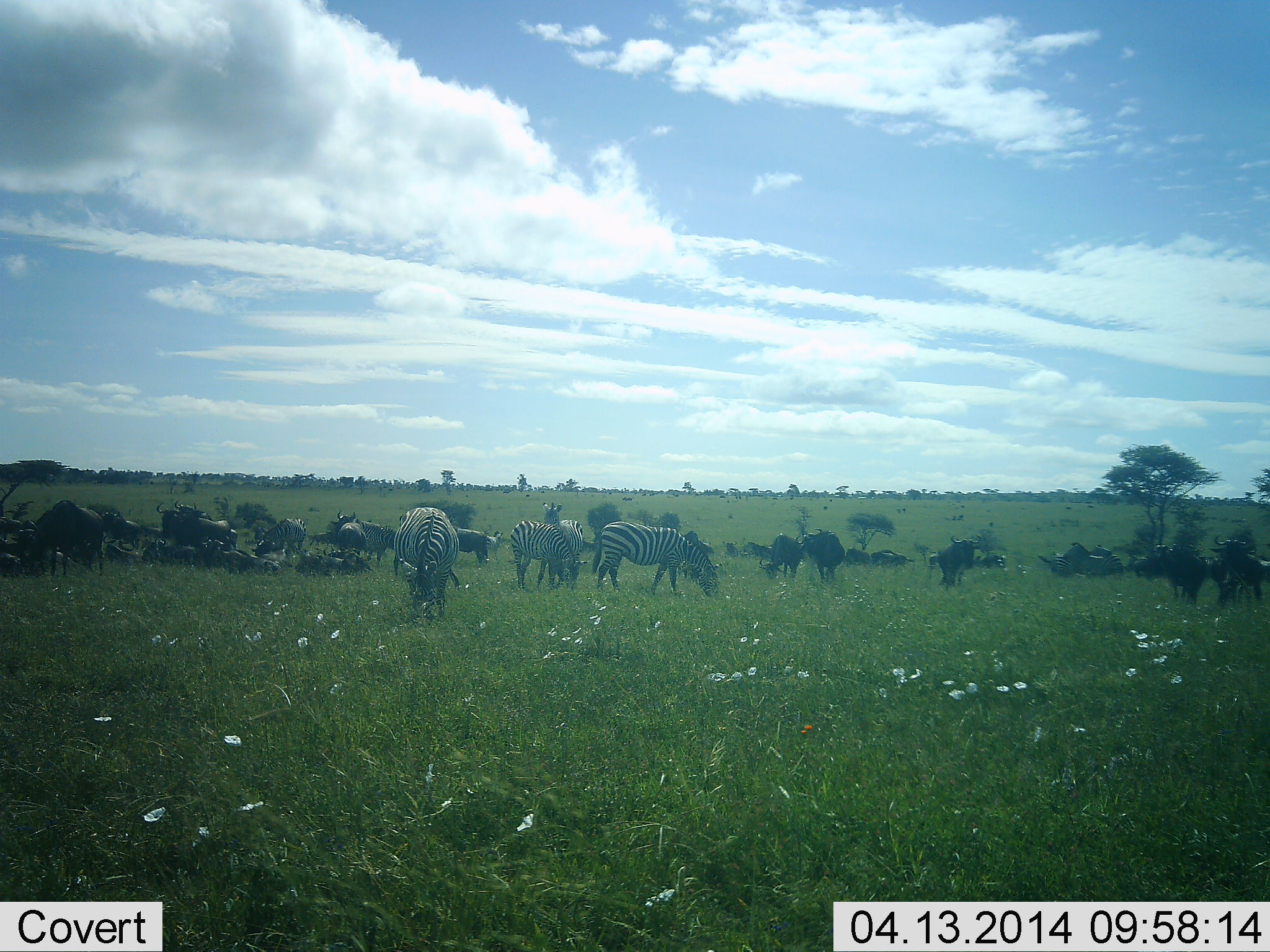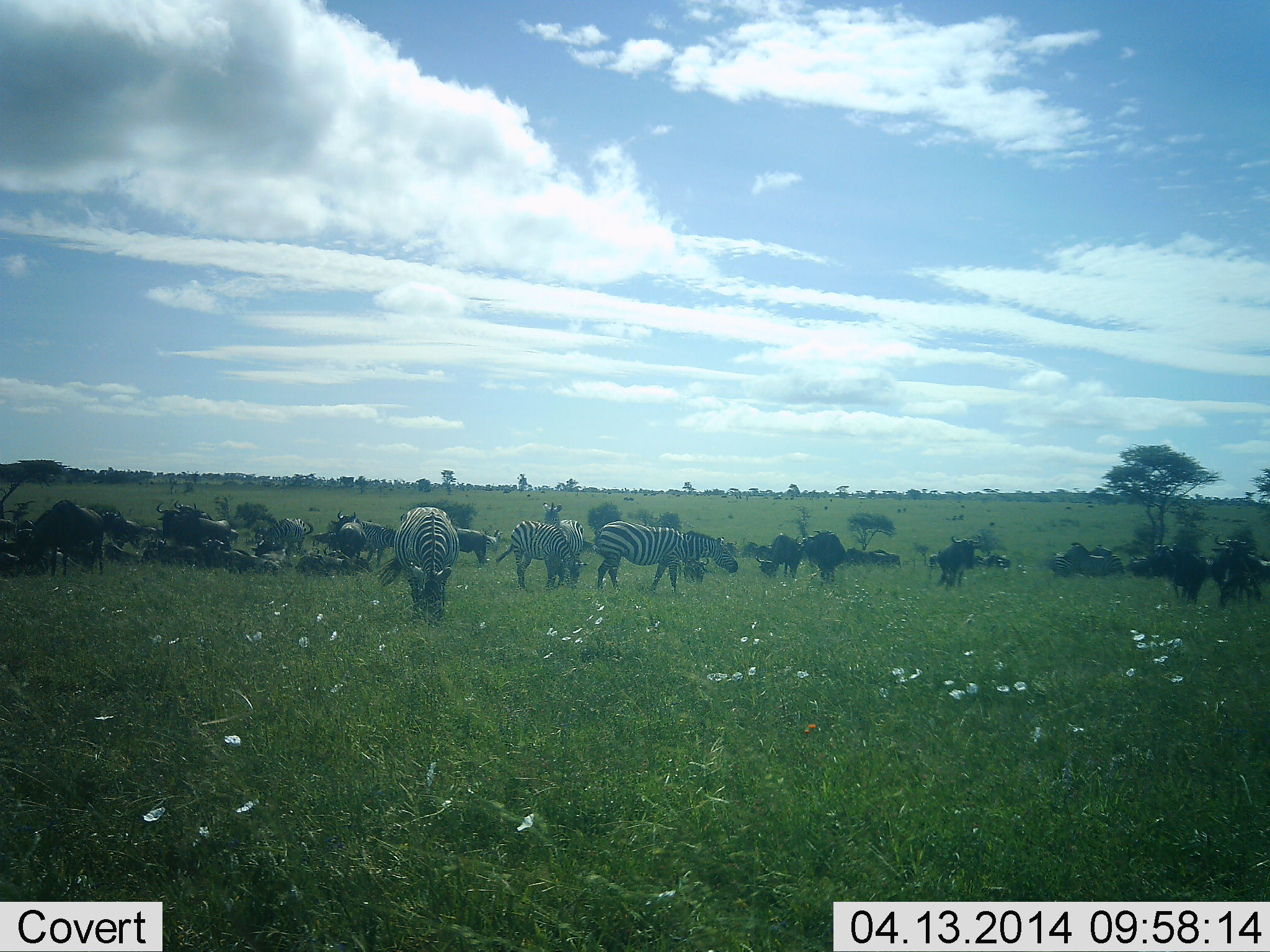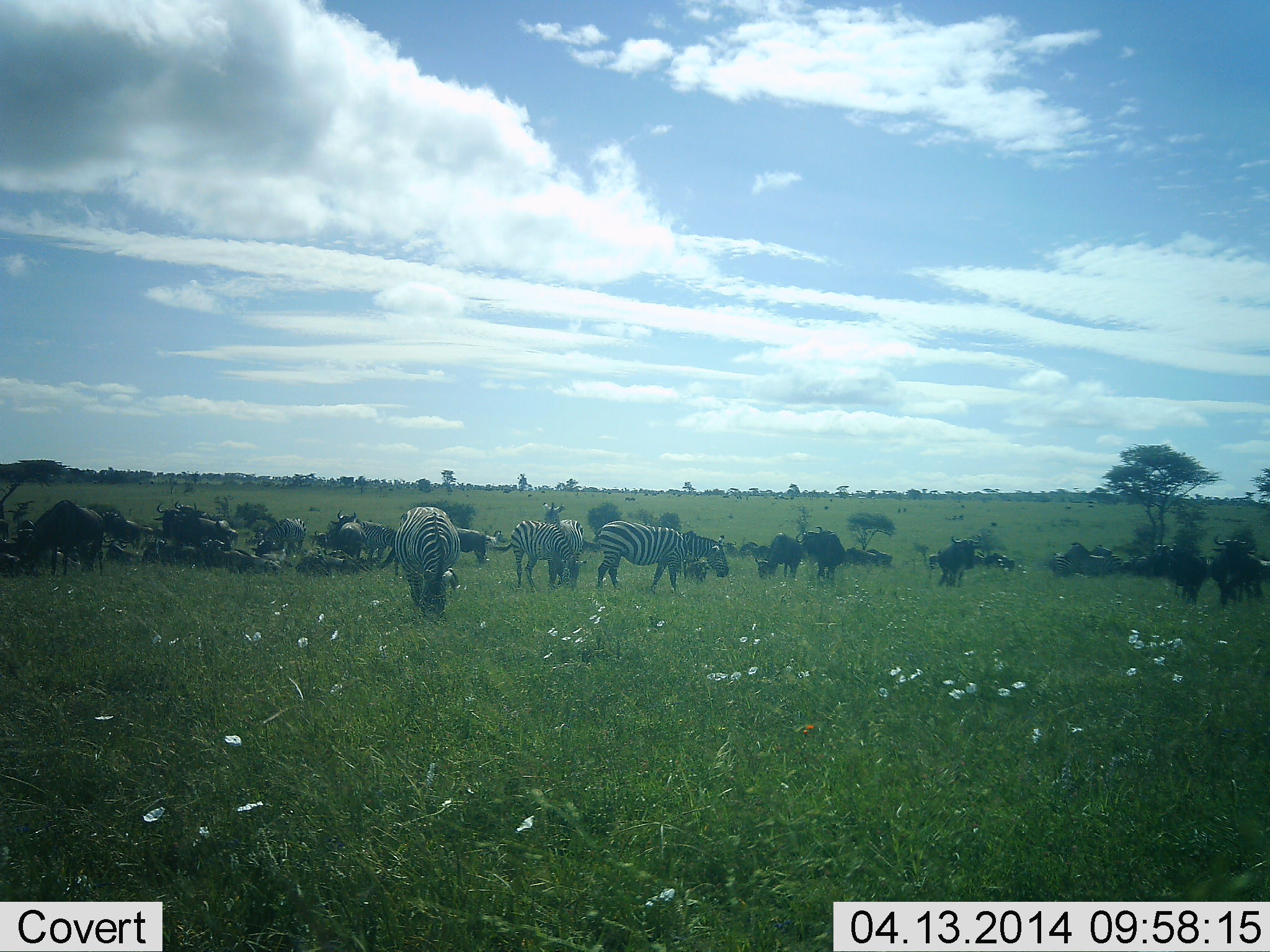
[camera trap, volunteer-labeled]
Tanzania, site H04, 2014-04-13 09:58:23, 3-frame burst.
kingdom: Animalia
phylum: Chordata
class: Mammalia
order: Artiodactyla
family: Bovidae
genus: Connochaetes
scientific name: Connochaetes taurinus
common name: blue wildebeest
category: wildebeest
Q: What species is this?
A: Wildebeest (blue wildebeest) (Connochaetes taurinus).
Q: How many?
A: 11-50.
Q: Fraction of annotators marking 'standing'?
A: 70%.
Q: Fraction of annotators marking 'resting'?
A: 60%.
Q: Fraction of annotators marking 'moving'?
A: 30%.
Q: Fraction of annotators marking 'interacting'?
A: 10%.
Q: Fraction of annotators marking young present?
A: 10%.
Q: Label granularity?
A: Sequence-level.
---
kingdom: Animalia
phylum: Chordata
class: Mammalia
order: Perissodactyla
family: Equidae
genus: Equus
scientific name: Equus quagga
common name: plains zebra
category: zebra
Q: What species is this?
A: Zebra (plains zebra) (Equus quagga).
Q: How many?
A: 4.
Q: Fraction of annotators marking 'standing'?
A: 45%.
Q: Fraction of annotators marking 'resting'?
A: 0%.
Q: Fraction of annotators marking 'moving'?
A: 0%.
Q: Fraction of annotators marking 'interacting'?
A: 9%.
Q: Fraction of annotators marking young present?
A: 0%.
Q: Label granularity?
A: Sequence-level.